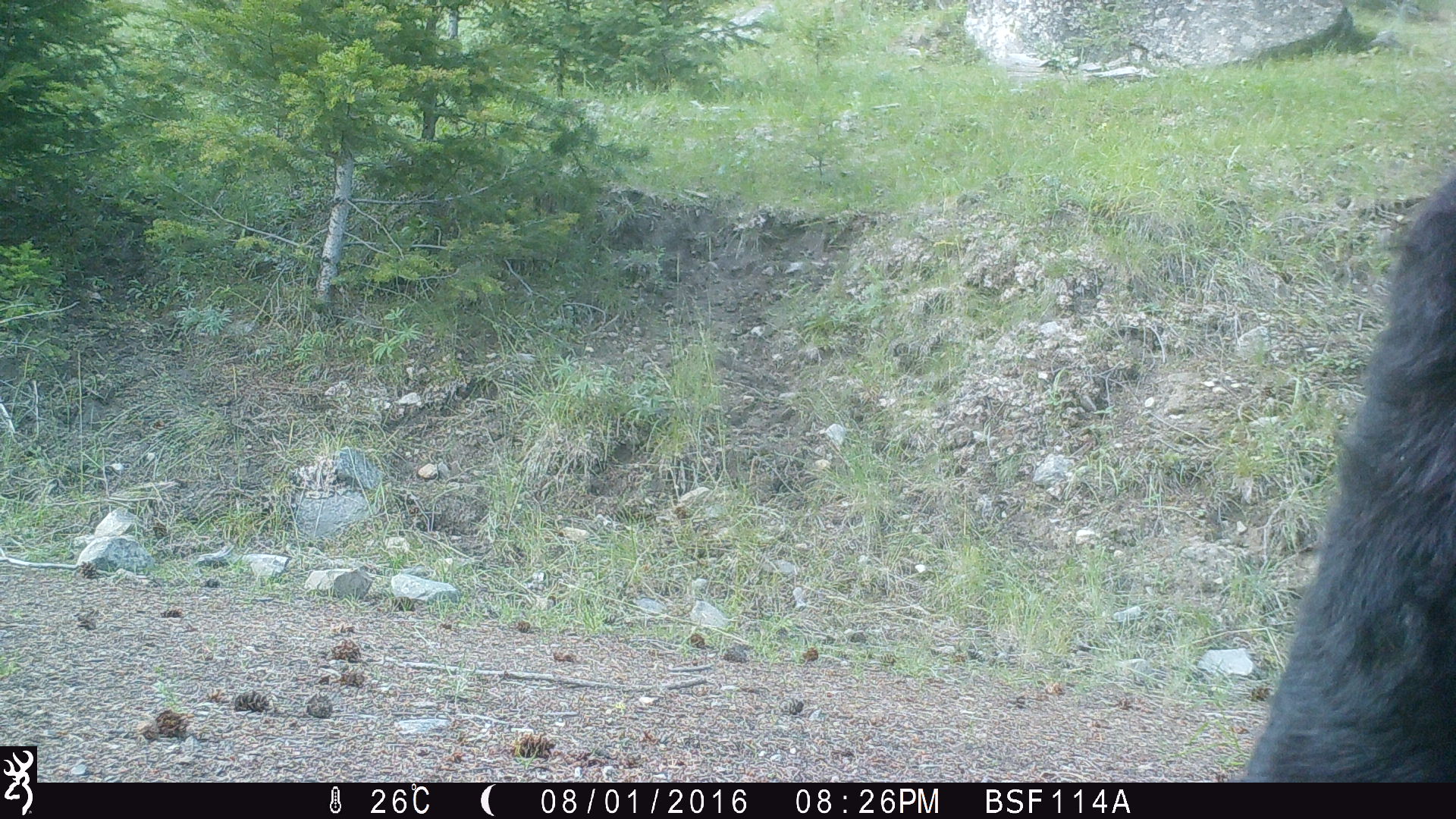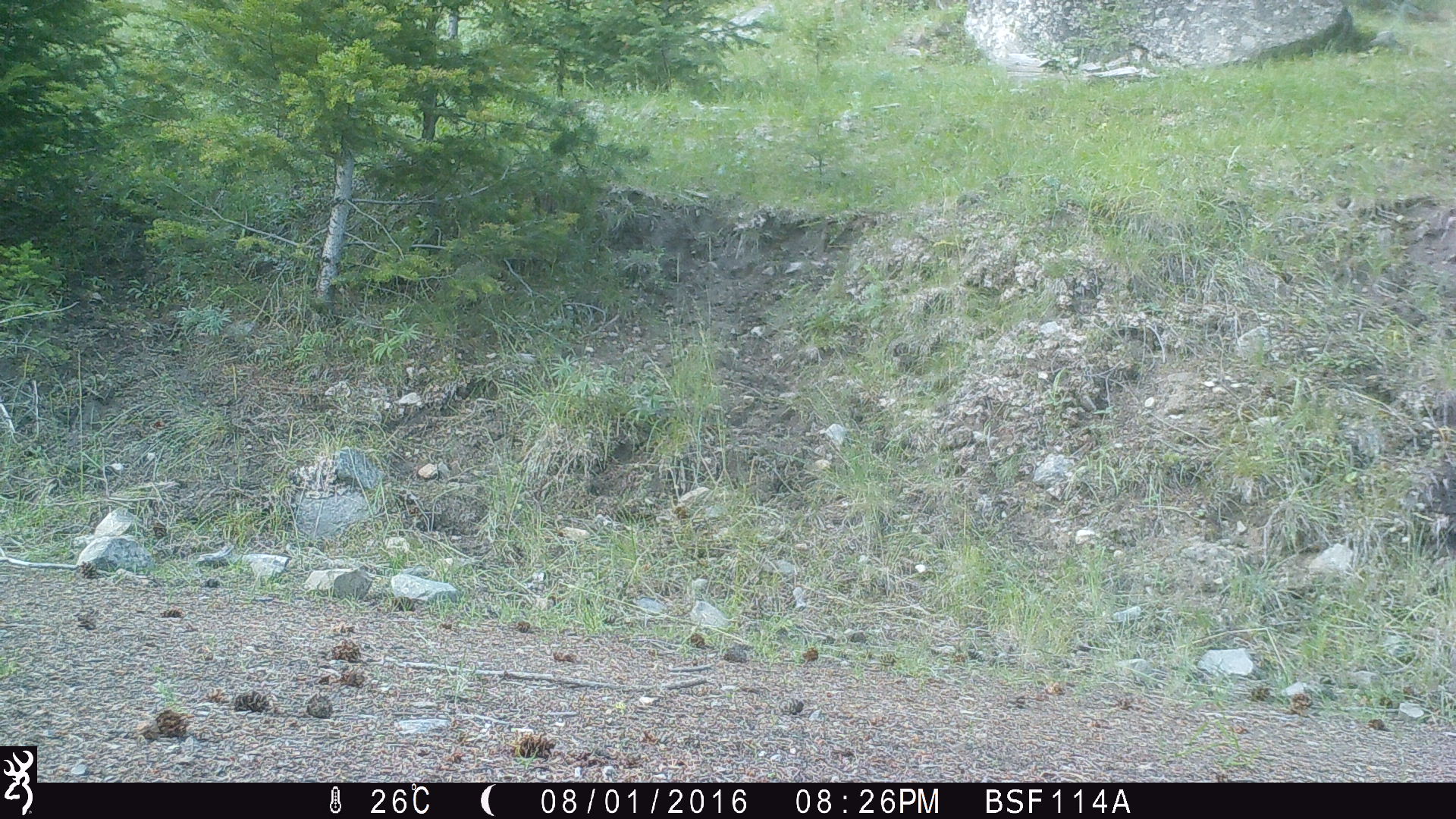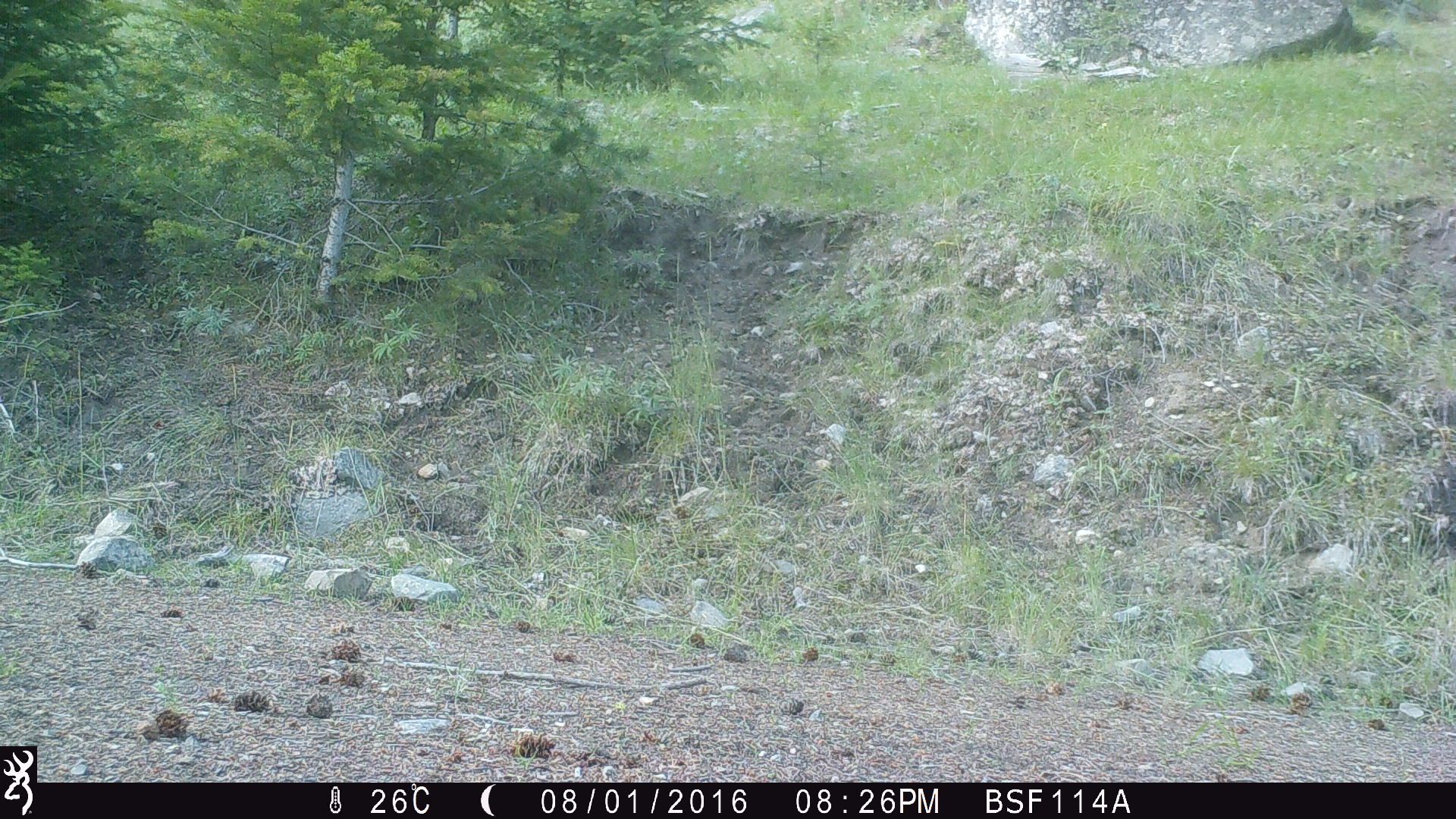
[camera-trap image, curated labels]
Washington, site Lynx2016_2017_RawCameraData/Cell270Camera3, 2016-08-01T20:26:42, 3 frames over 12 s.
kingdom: Animalia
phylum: Chordata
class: Mammalia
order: Artiodactyla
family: Bovidae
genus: Bos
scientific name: Bos taurus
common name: domestic cattle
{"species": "domestic cattle (Bos taurus)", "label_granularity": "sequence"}